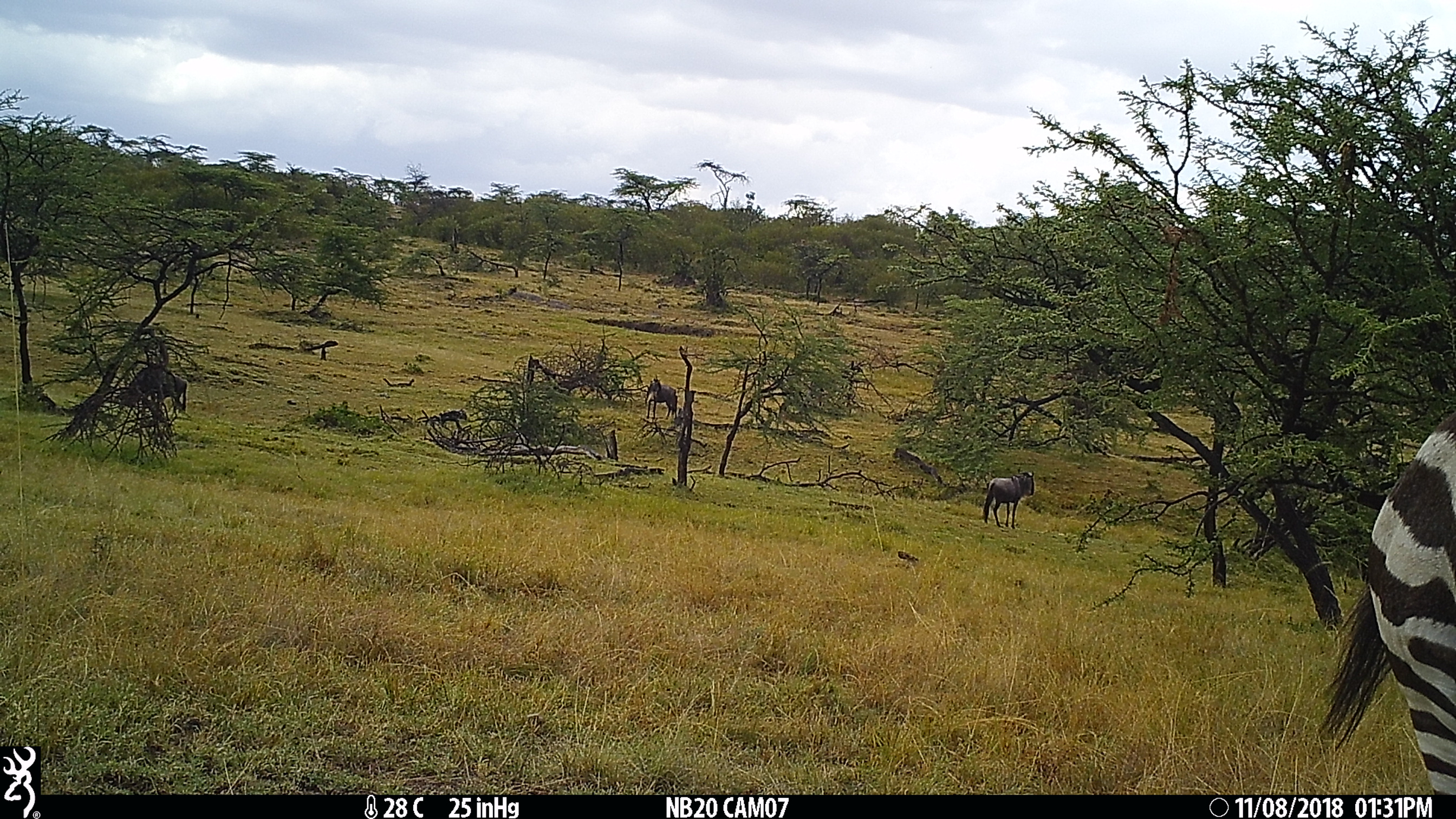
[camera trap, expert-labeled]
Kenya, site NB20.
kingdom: Animalia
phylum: Chordata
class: Mammalia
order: Artiodactyla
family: Bovidae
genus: Connochaetes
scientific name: Connochaetes taurinus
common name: blue wildebeest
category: wildebeest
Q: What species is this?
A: Wildebeest (blue wildebeest) (Connochaetes taurinus).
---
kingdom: Animalia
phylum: Chordata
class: Mammalia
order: Perissodactyla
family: Equidae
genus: Equus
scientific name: Equus quagga burchellii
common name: burchell's zebra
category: zebra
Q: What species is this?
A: Zebra (burchell's zebra) (Equus quagga burchellii).